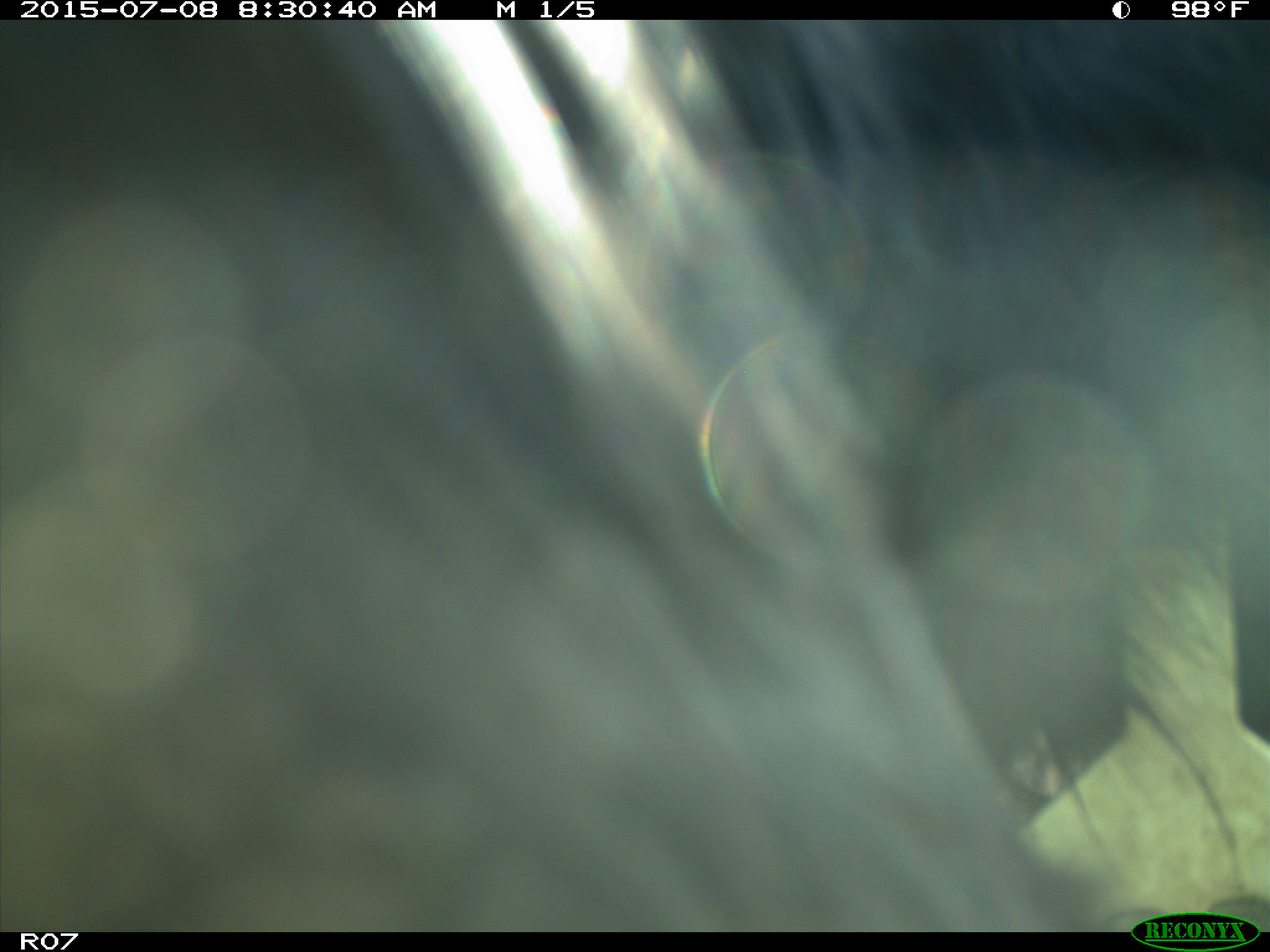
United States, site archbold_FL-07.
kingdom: Animalia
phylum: Chordata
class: Mammalia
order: Artiodactyla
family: Bovidae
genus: Bos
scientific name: Bos taurus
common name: domestic cow